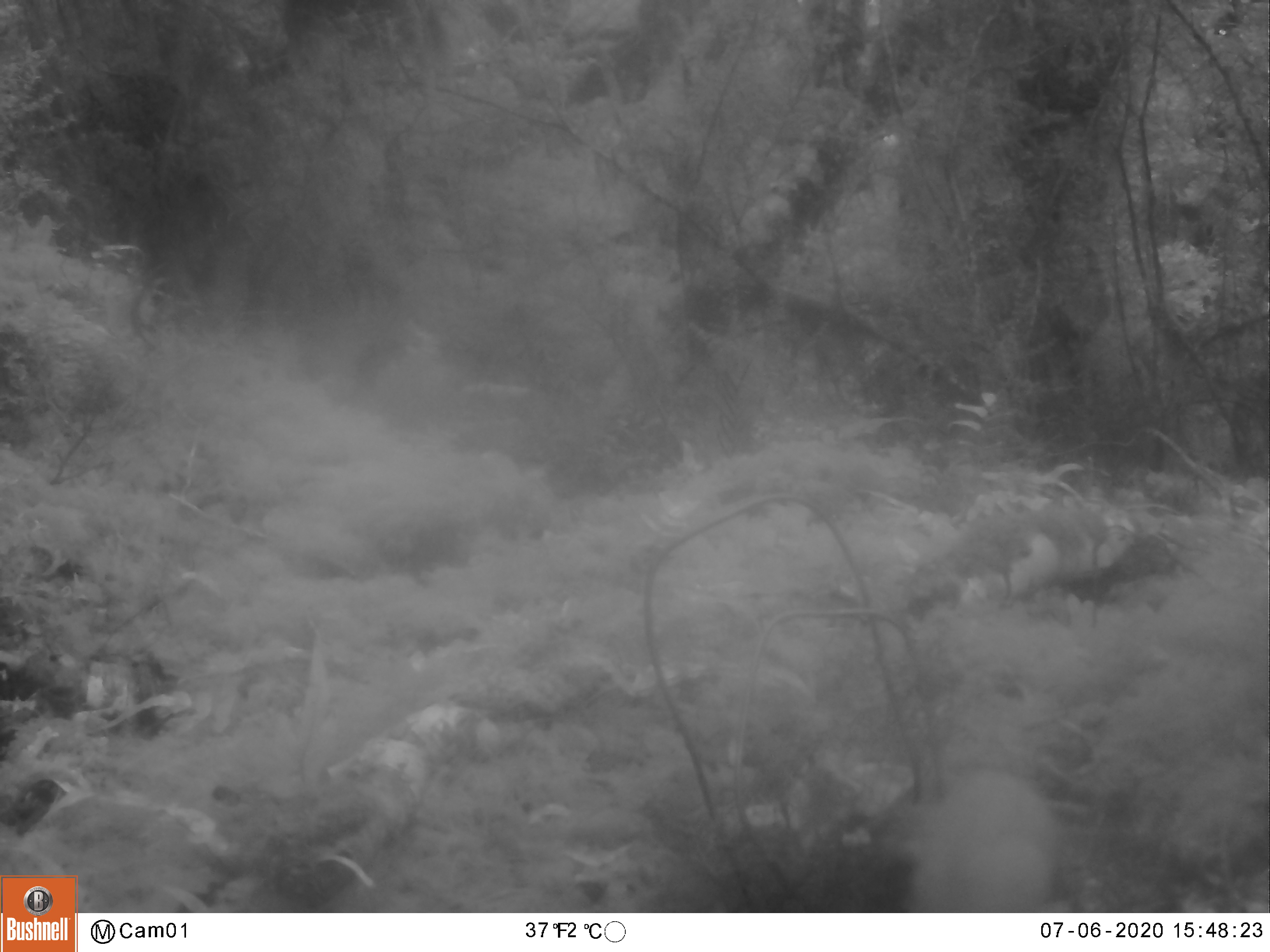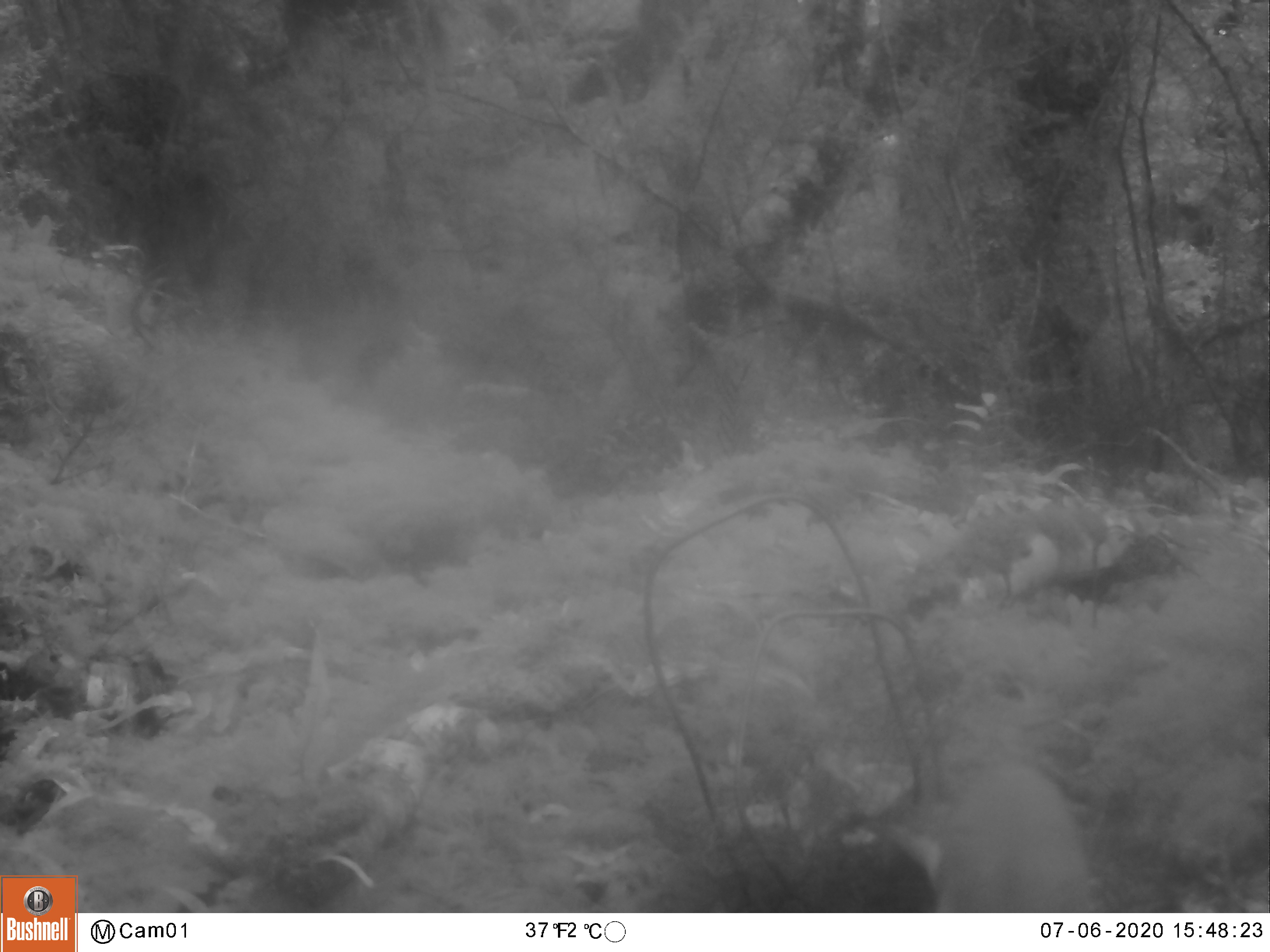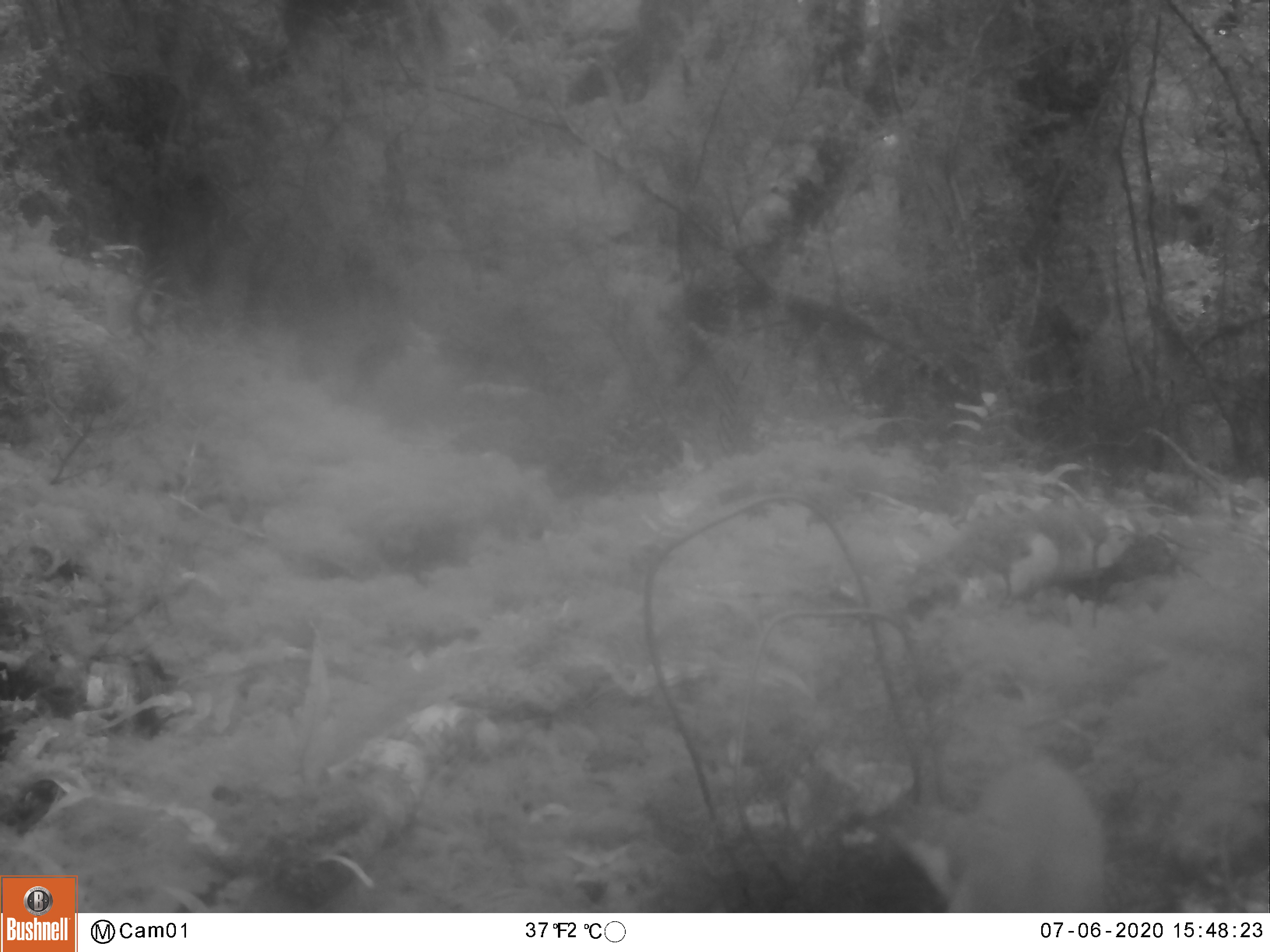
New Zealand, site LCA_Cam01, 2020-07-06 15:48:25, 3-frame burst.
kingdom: Animalia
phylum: Chordata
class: Mammalia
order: Carnivora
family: Mustelidae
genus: Mustela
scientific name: Mustela erminea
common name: stoat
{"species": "stoat (Mustela erminea)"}